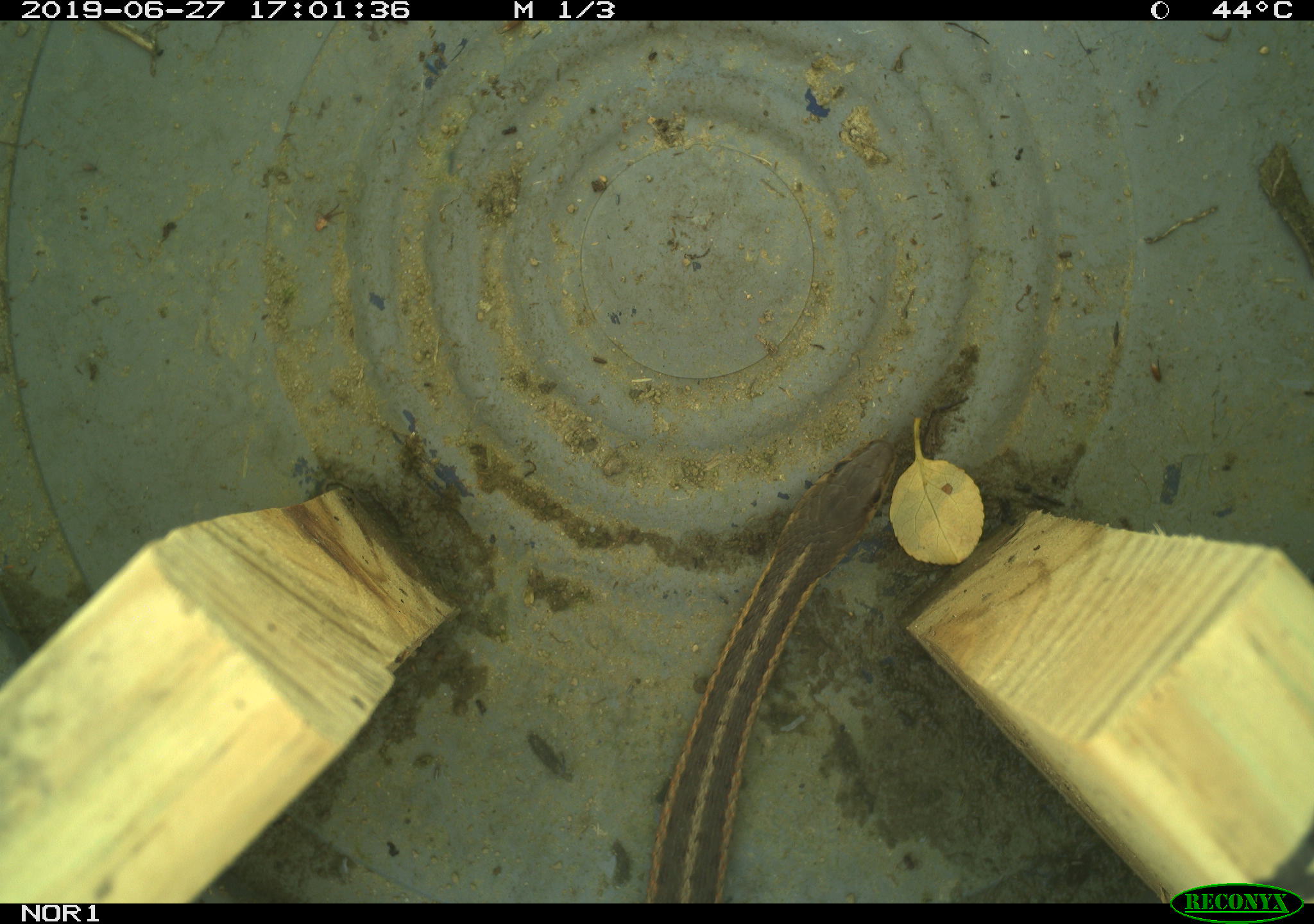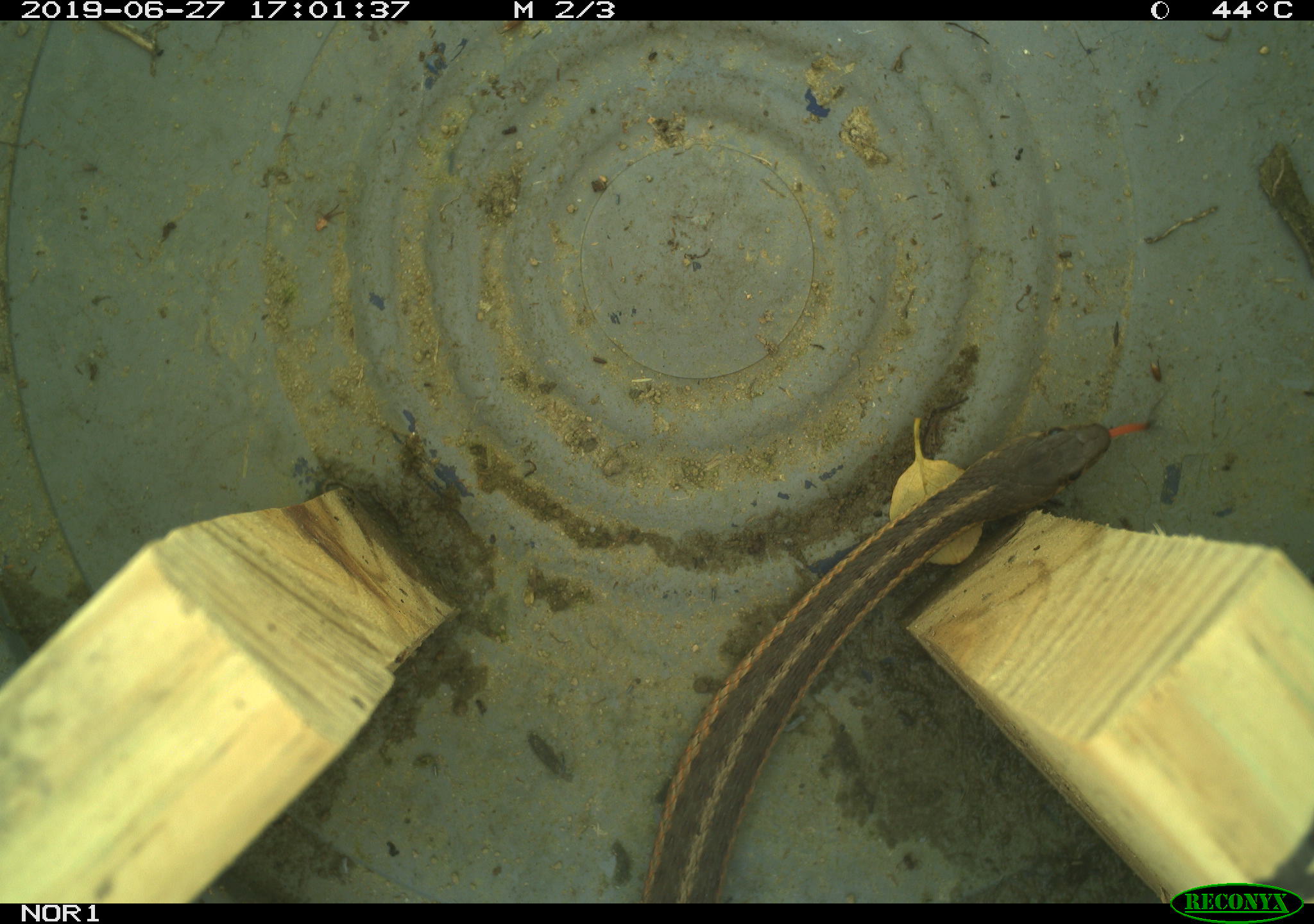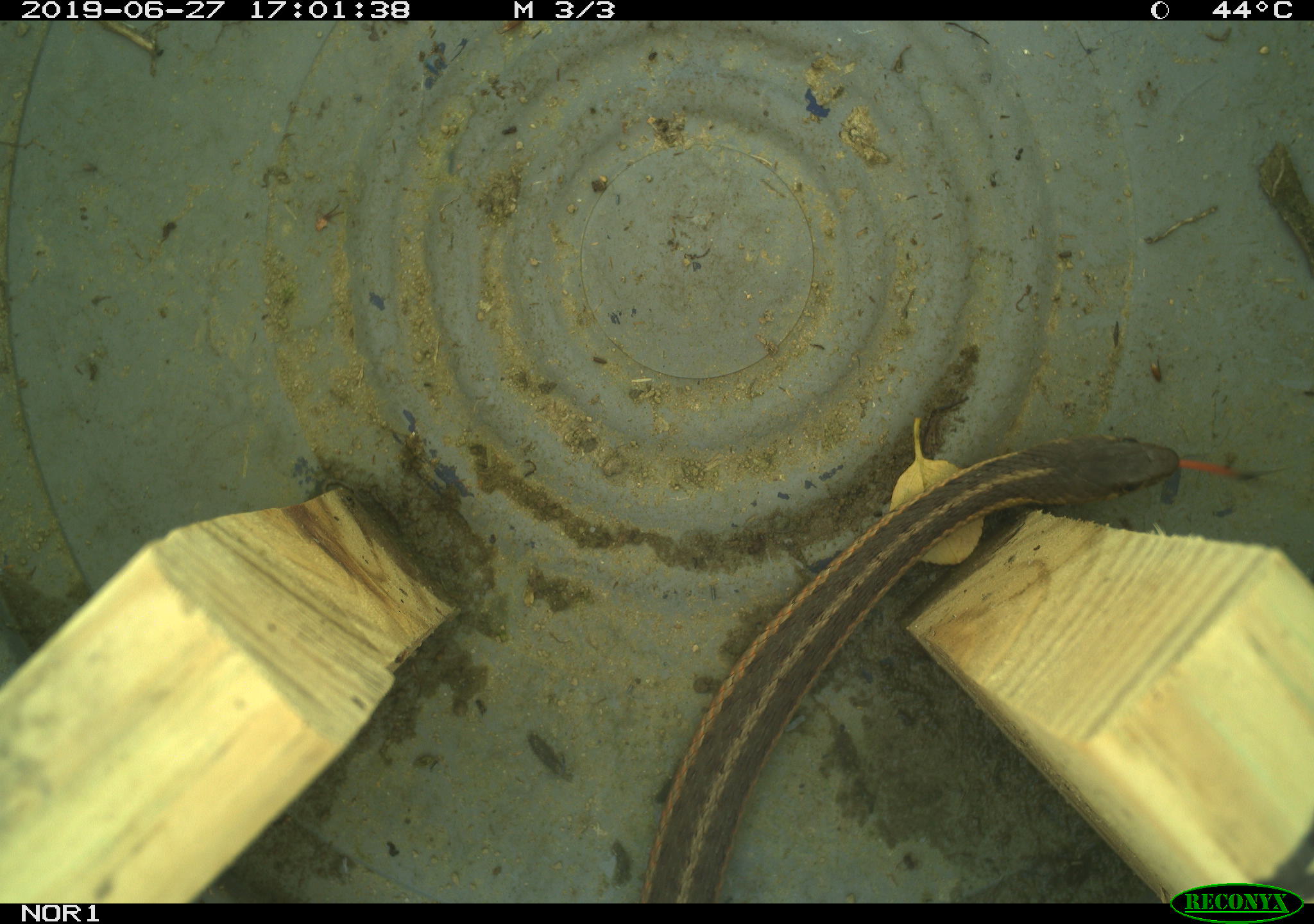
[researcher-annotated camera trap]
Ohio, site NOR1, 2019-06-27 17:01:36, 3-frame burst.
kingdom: Animalia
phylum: Chordata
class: Reptilia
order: Squamata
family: Colubridae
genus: Thamnophis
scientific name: Thamnophis sirtalis sirtalis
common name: eastern gartersnake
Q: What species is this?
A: Eastern gartersnake (Thamnophis sirtalis sirtalis).